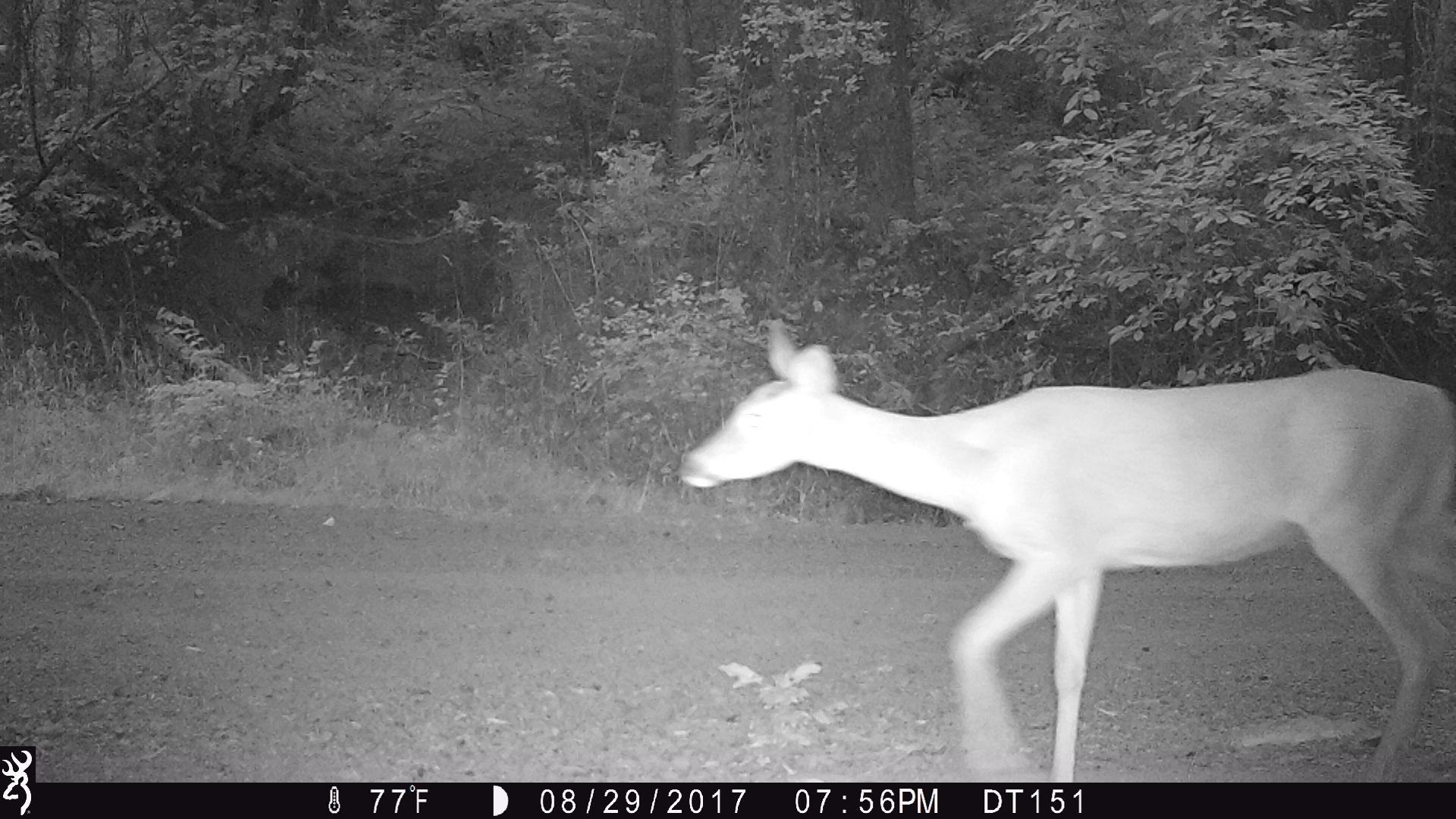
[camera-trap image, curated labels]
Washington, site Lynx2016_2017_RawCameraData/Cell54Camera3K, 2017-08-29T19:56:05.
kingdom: Animalia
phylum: Chordata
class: Mammalia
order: Artiodactyla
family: Cervidae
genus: Odocoileus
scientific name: Odocoileus virginianus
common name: white-tailed deer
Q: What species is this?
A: Odocoileus virginianus (white-tailed deer).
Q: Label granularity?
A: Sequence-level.